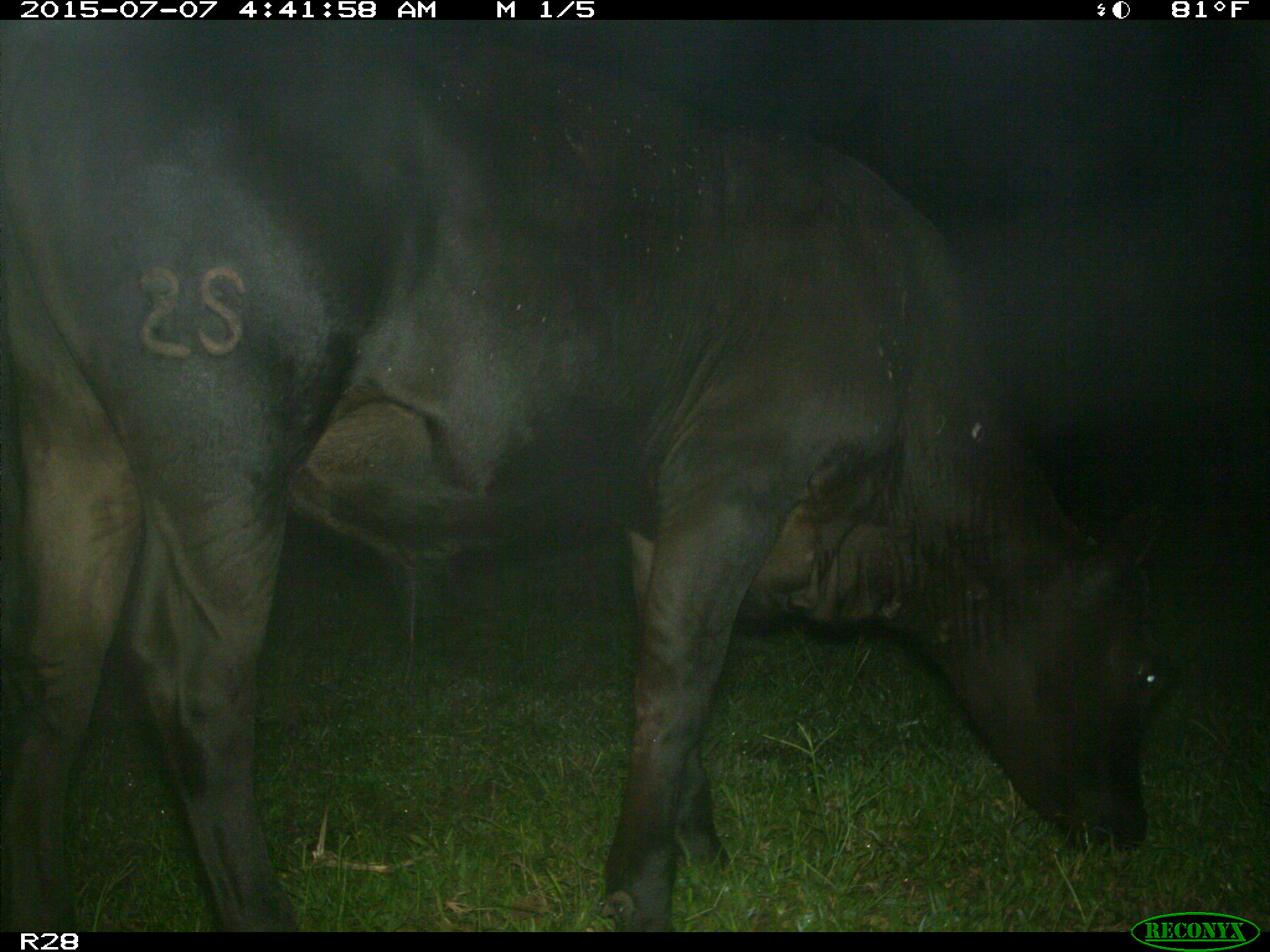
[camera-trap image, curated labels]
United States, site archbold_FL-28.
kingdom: Animalia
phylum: Chordata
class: Mammalia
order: Artiodactyla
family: Bovidae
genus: Bos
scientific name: Bos taurus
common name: domestic cow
Bos taurus (domestic cow).